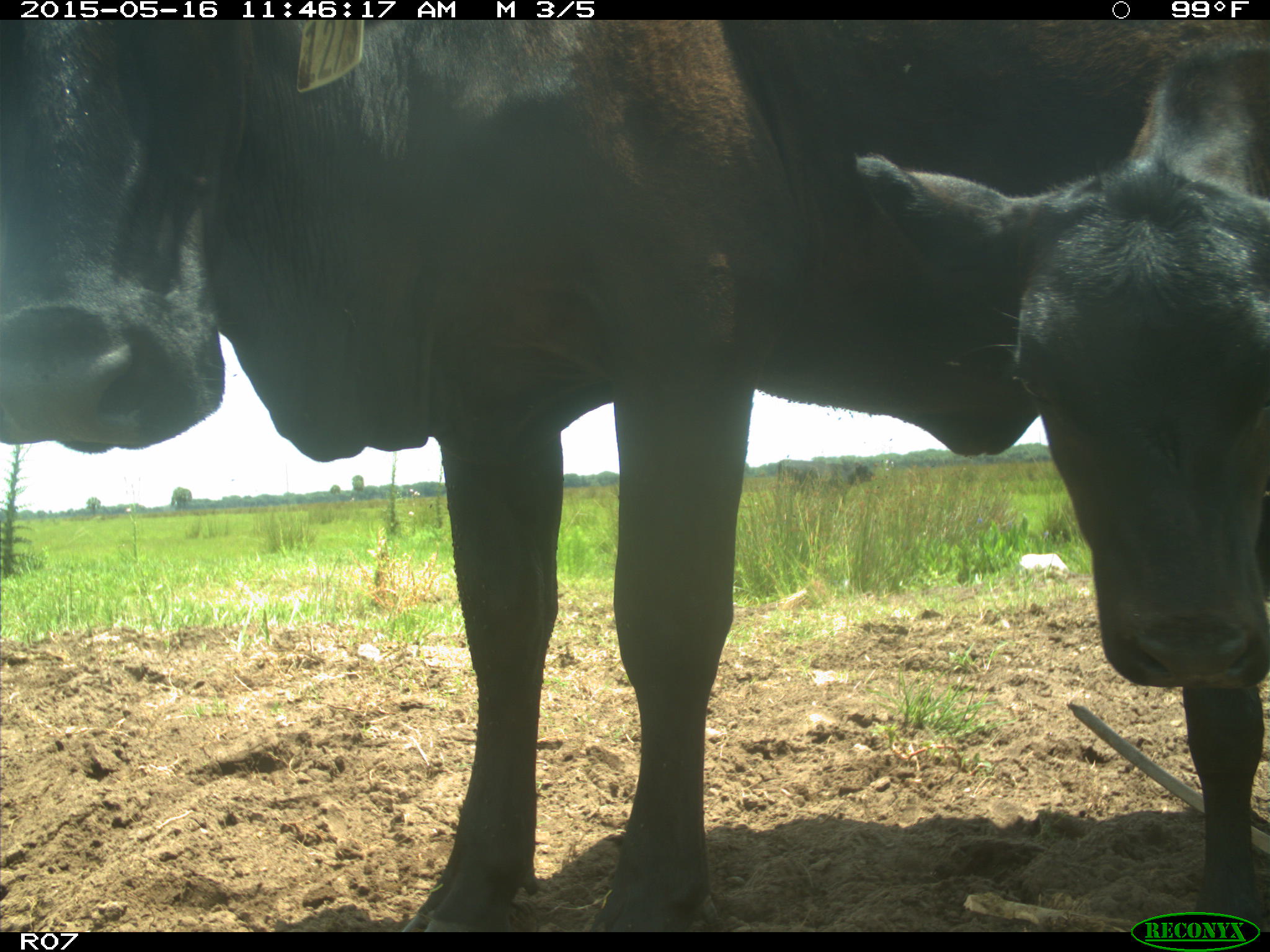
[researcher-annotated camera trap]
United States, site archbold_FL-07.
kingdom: Animalia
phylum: Chordata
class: Mammalia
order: Artiodactyla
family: Bovidae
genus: Bos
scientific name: Bos taurus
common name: domestic cow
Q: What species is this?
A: Bos taurus (domestic cow).